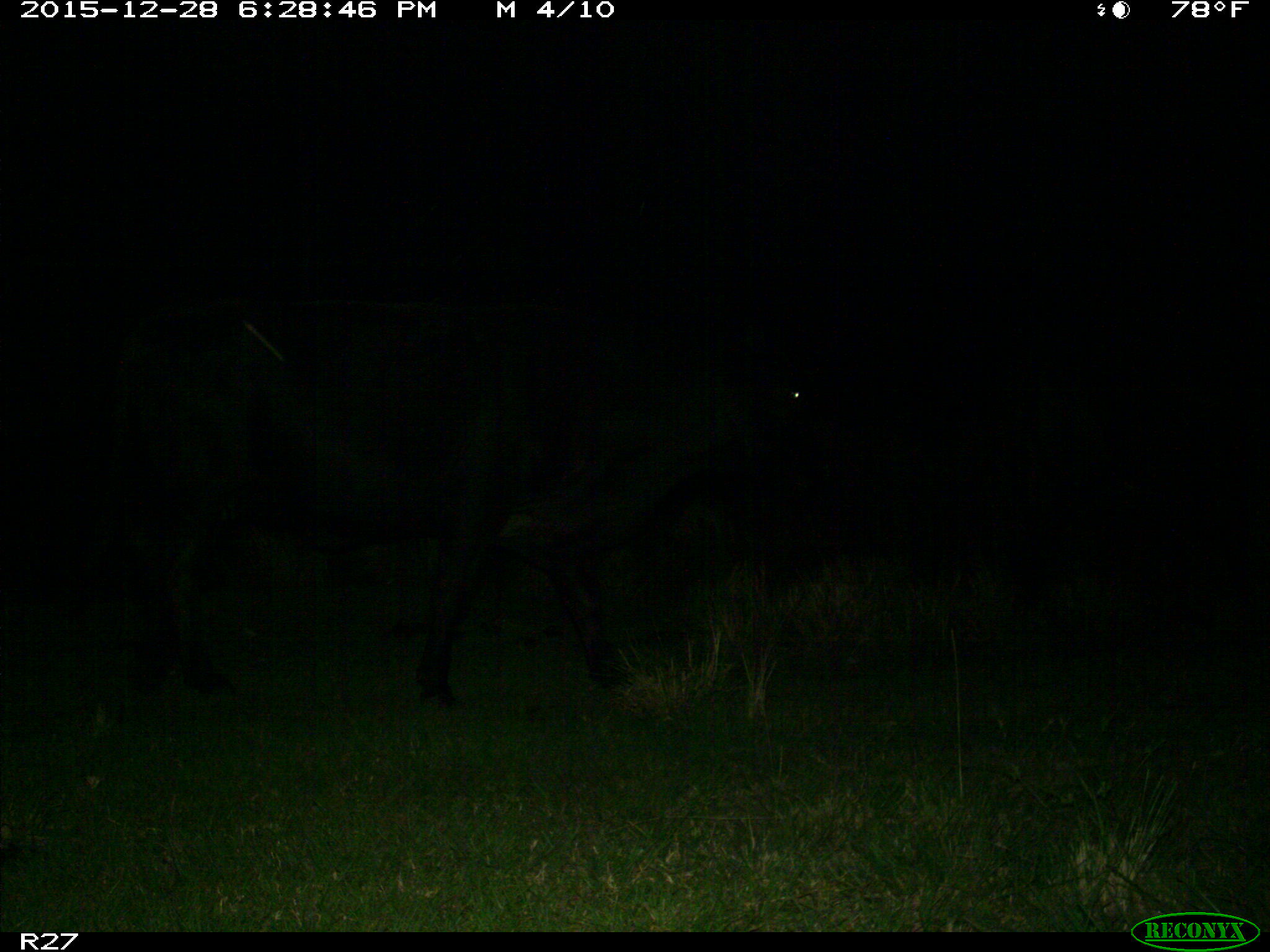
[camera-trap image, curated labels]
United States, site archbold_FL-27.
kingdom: Animalia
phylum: Chordata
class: Mammalia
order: Artiodactyla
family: Bovidae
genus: Bos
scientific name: Bos taurus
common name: domestic cow